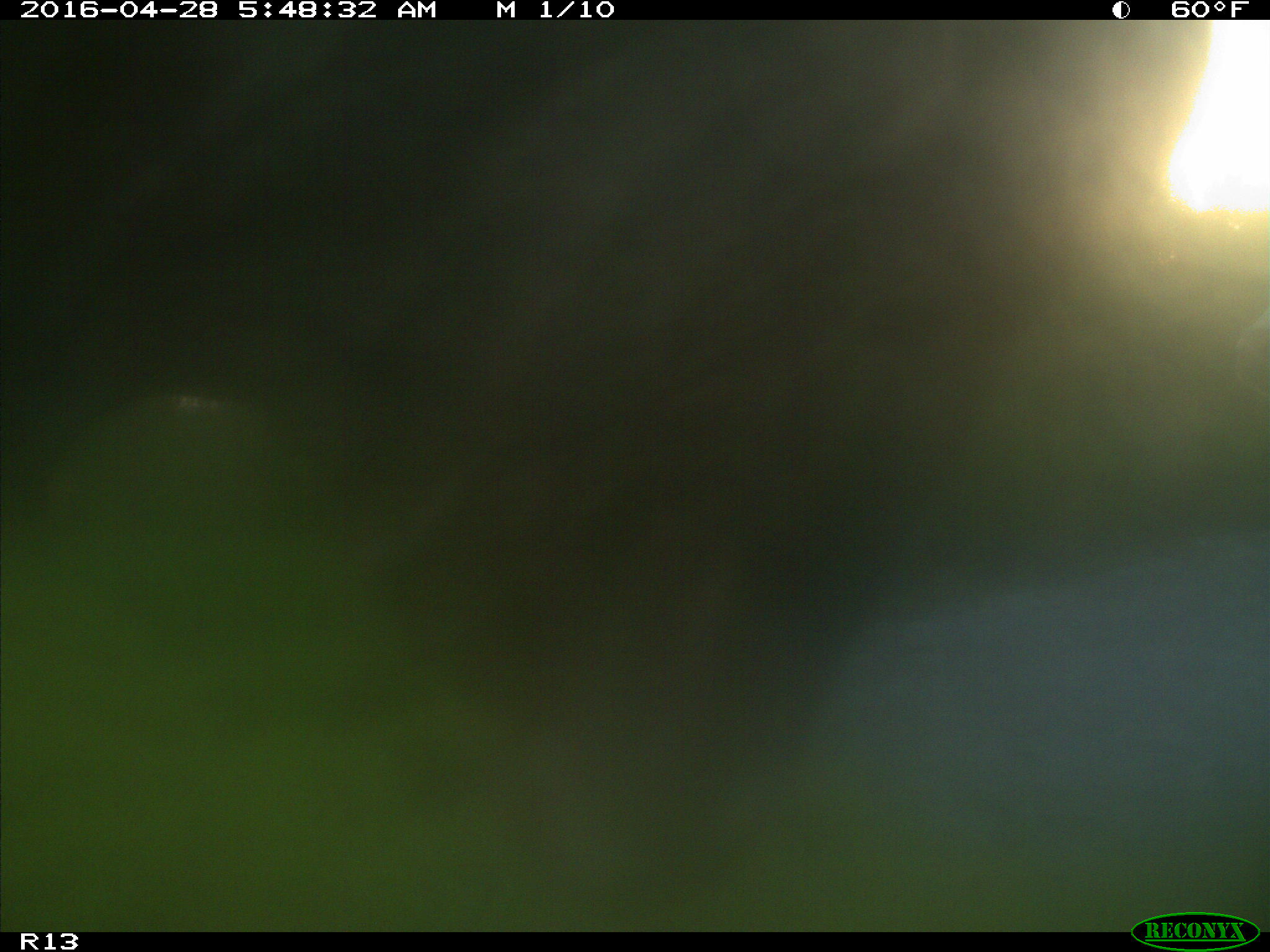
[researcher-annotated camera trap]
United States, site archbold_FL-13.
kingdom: Animalia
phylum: Chordata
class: Mammalia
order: Artiodactyla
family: Bovidae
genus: Bos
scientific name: Bos taurus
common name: domestic cow